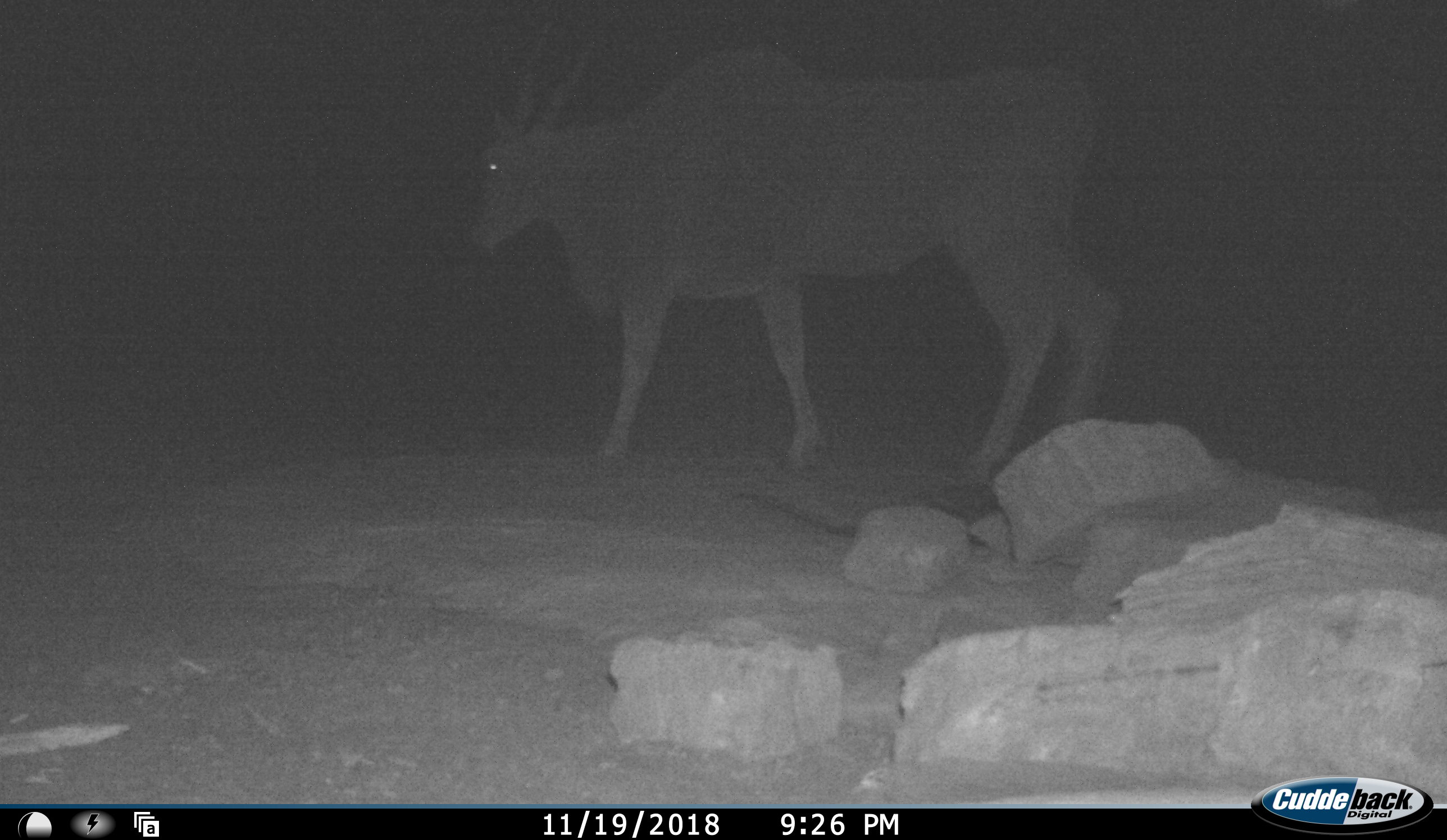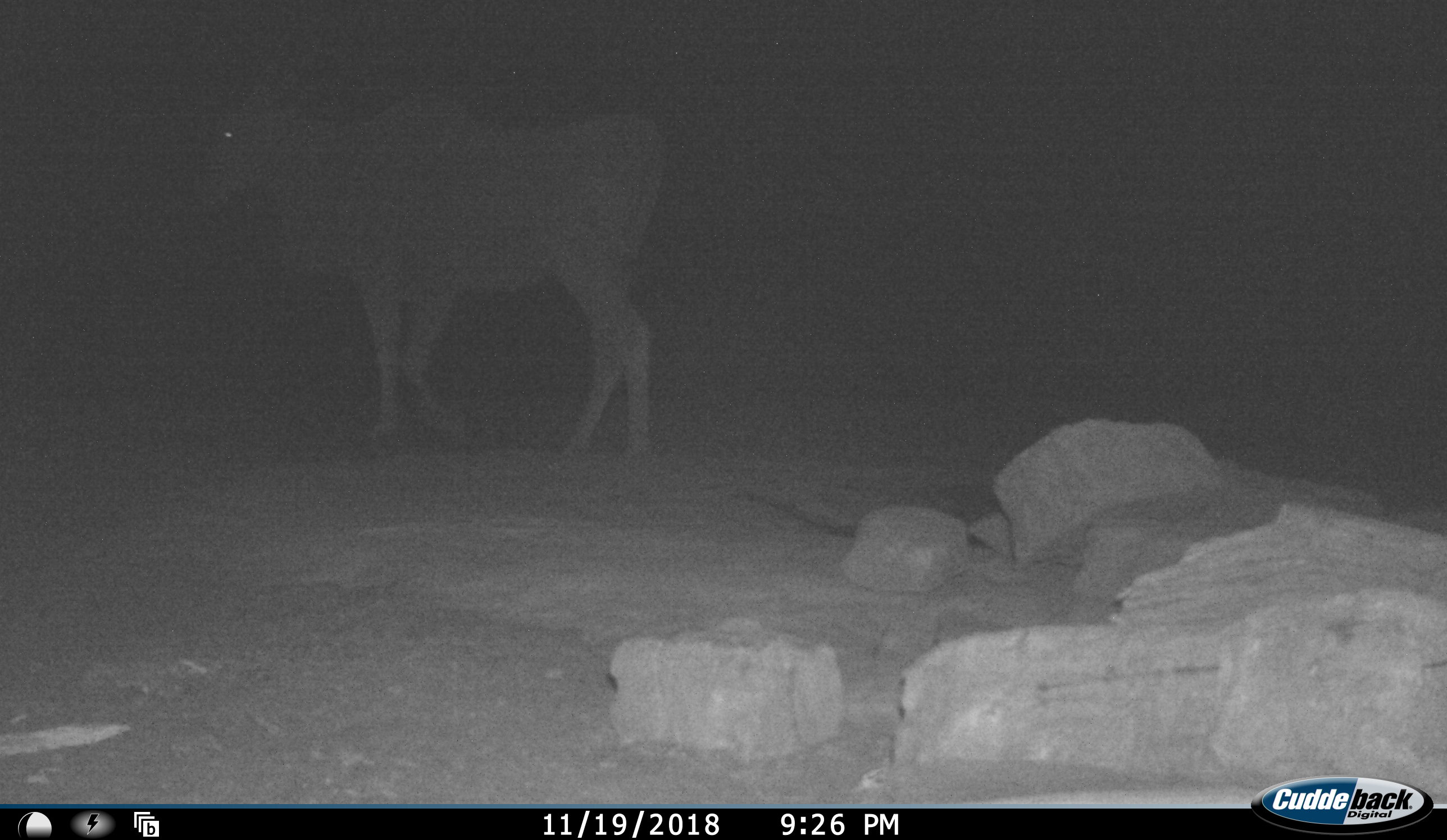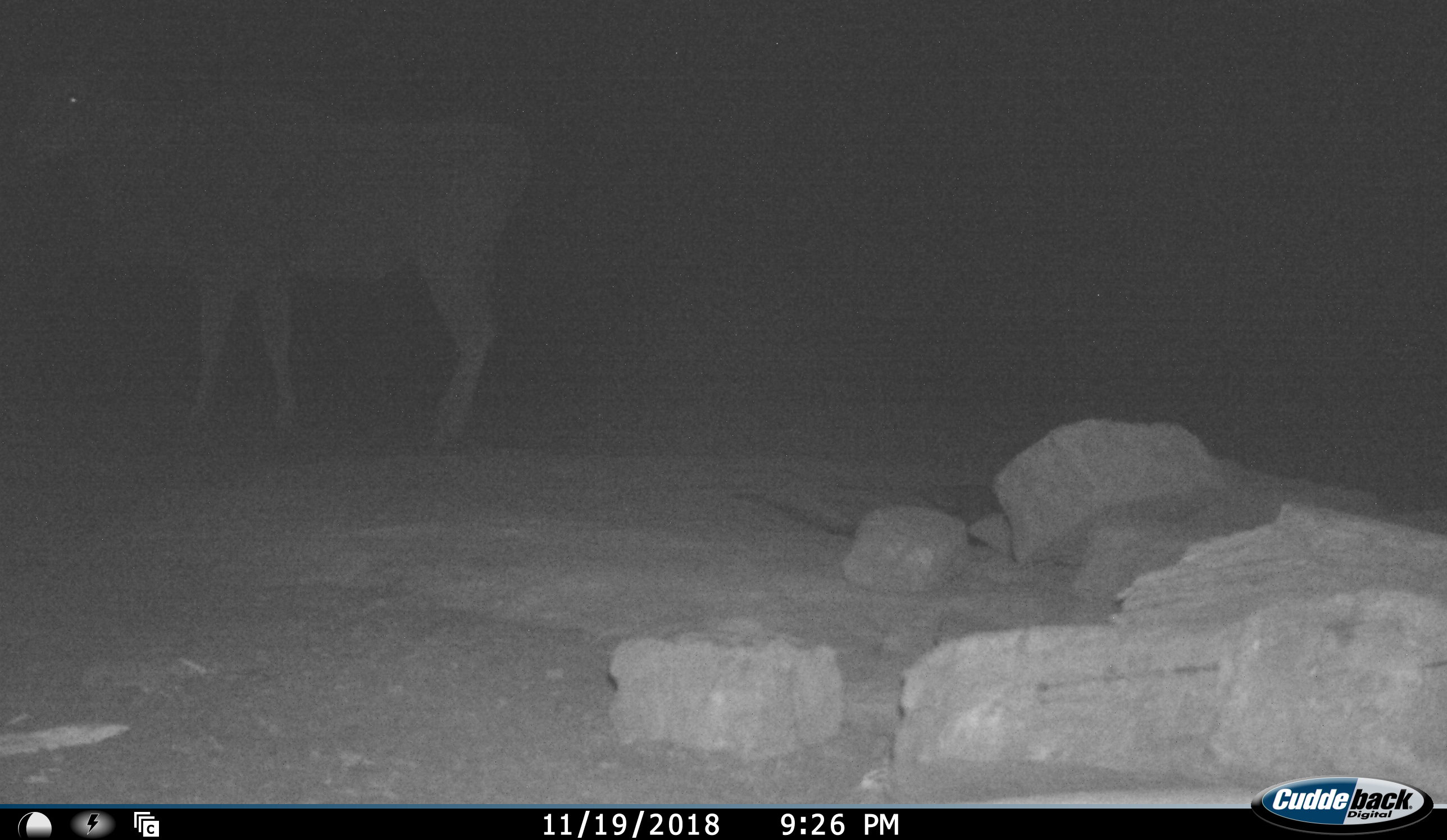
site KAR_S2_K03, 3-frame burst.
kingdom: Animalia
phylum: Chordata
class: Mammalia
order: Artiodactyla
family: Bovidae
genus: Tragelaphus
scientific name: Tragelaphus oryx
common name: eland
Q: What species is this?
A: Eland (Tragelaphus oryx).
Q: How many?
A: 1.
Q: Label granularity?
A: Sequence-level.